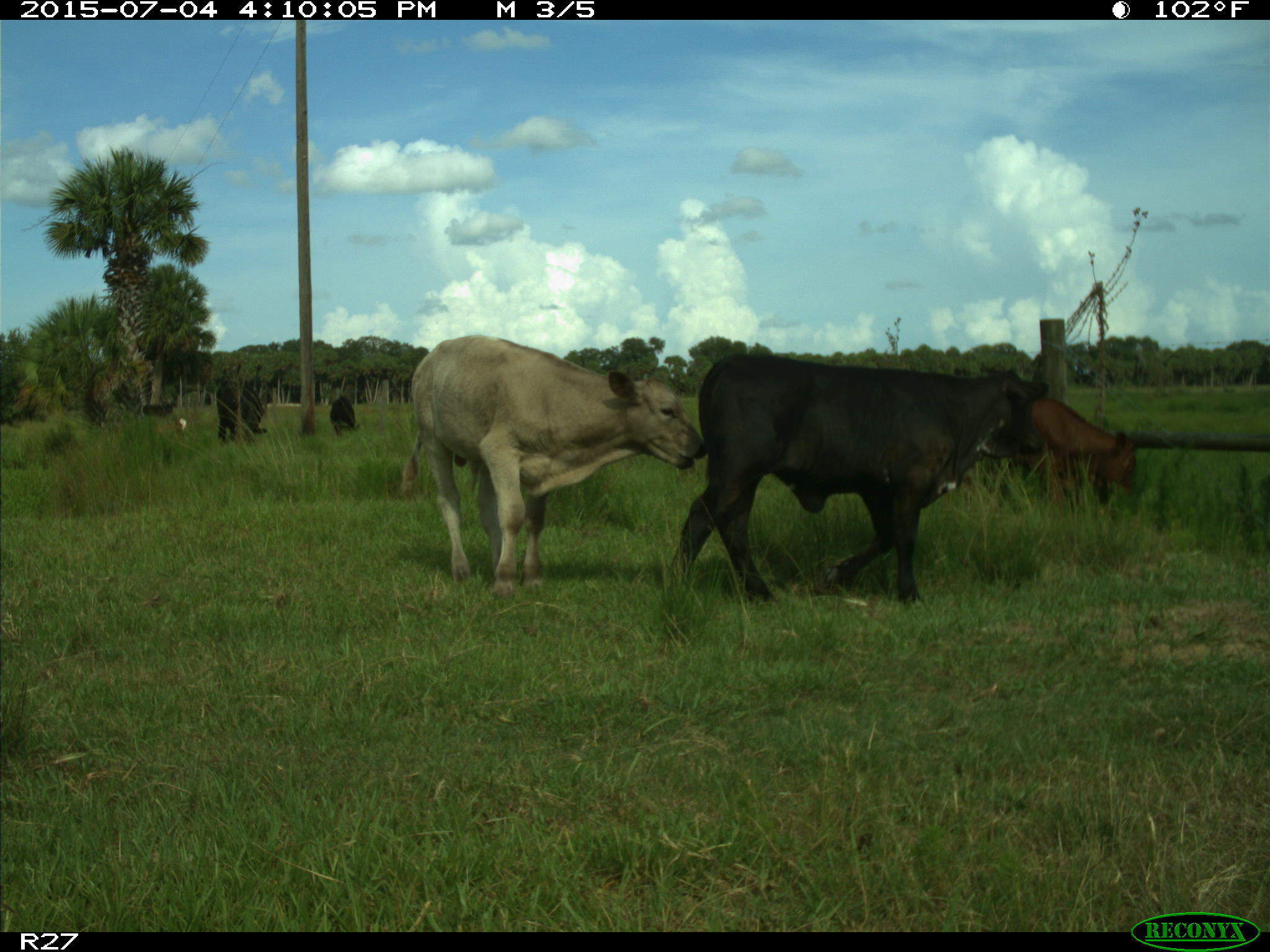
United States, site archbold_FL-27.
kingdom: Animalia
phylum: Chordata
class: Mammalia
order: Artiodactyla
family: Bovidae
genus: Bos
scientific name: Bos taurus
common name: domestic cow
Bos taurus (domestic cow).